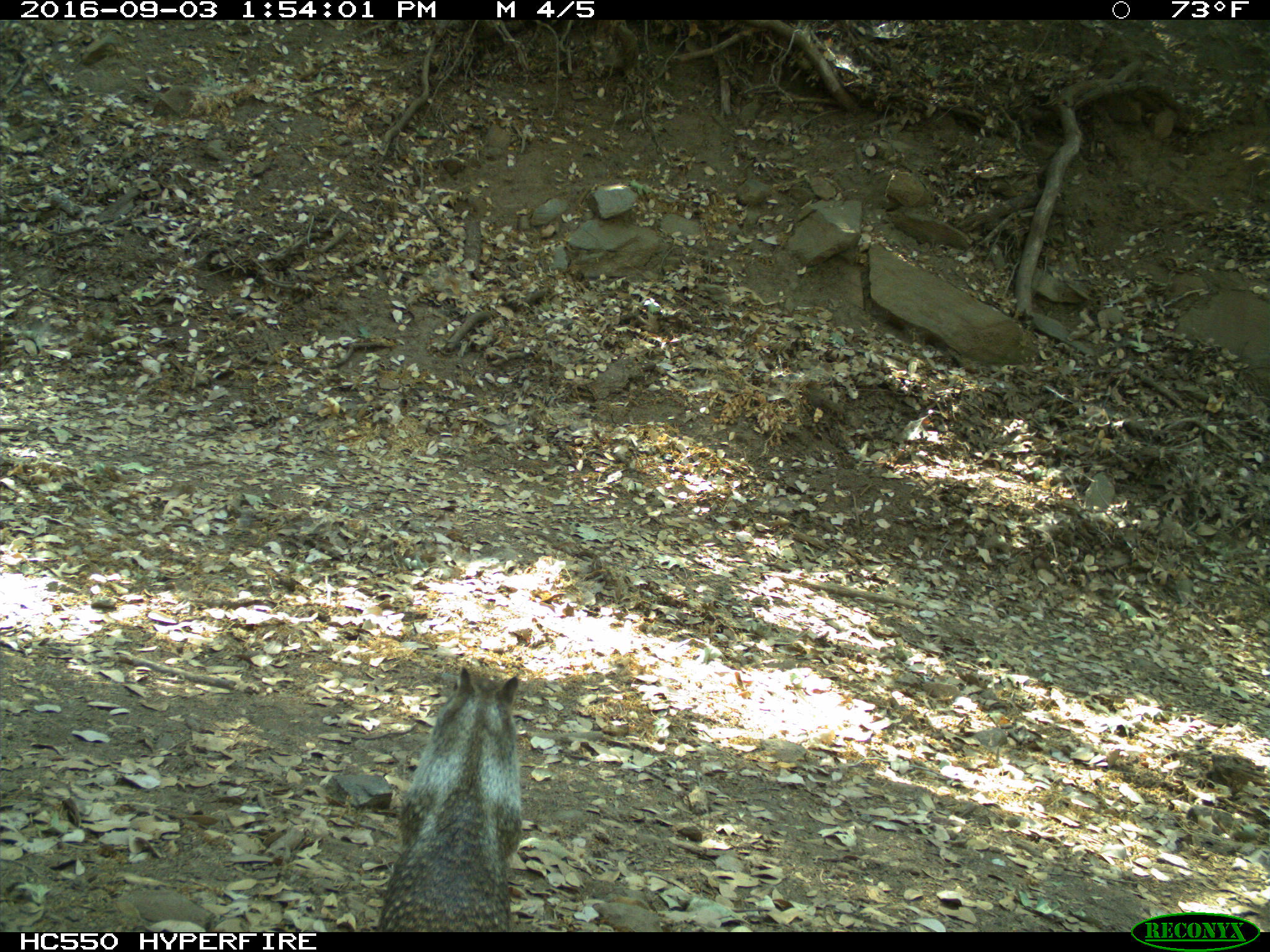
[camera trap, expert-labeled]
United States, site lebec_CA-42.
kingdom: Animalia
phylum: Chordata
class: Mammalia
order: Rodentia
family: Sciuridae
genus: Otospermophilus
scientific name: Otospermophilus beecheyi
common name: california ground squirrel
Otospermophilus beecheyi (california ground squirrel).